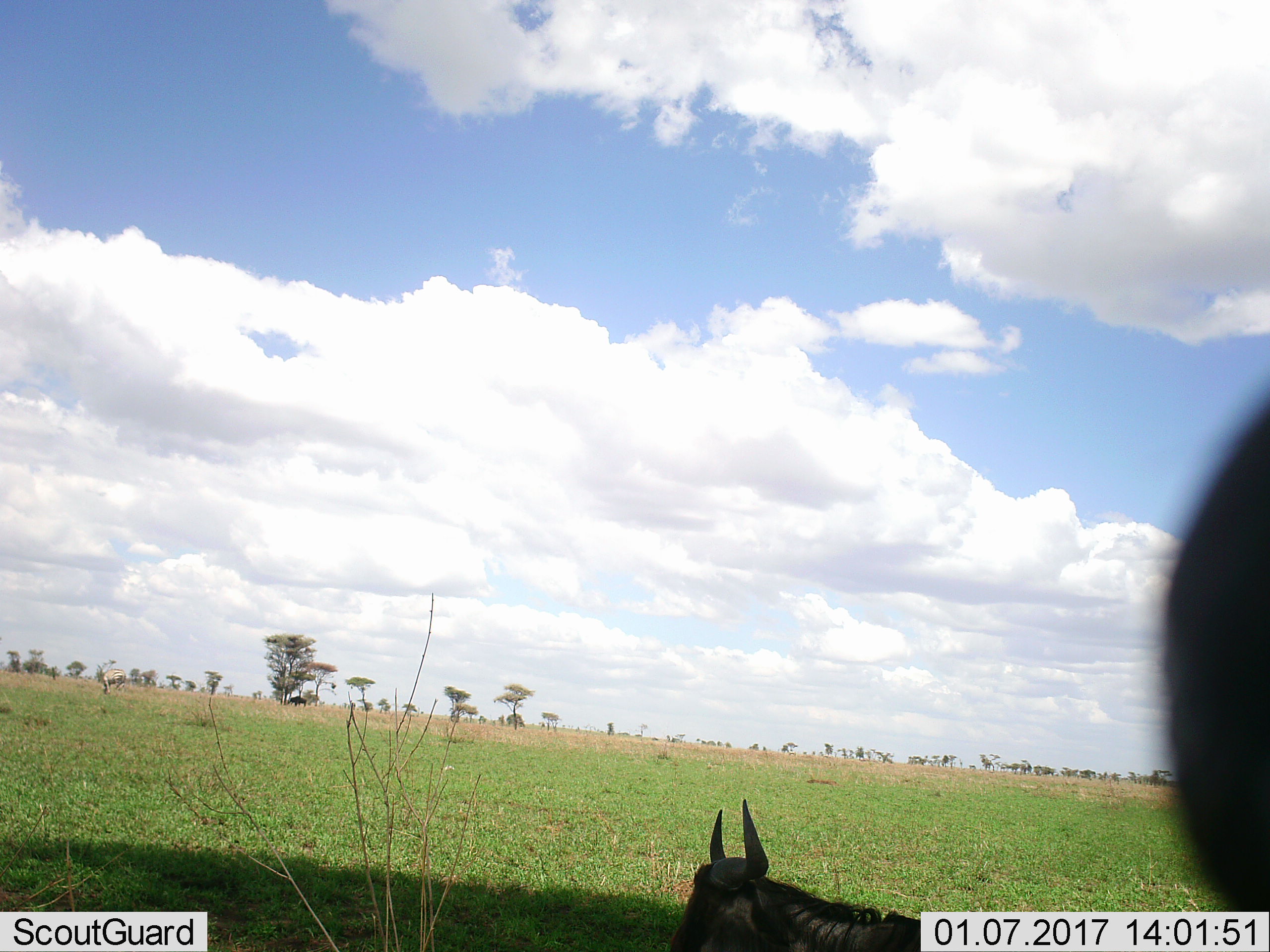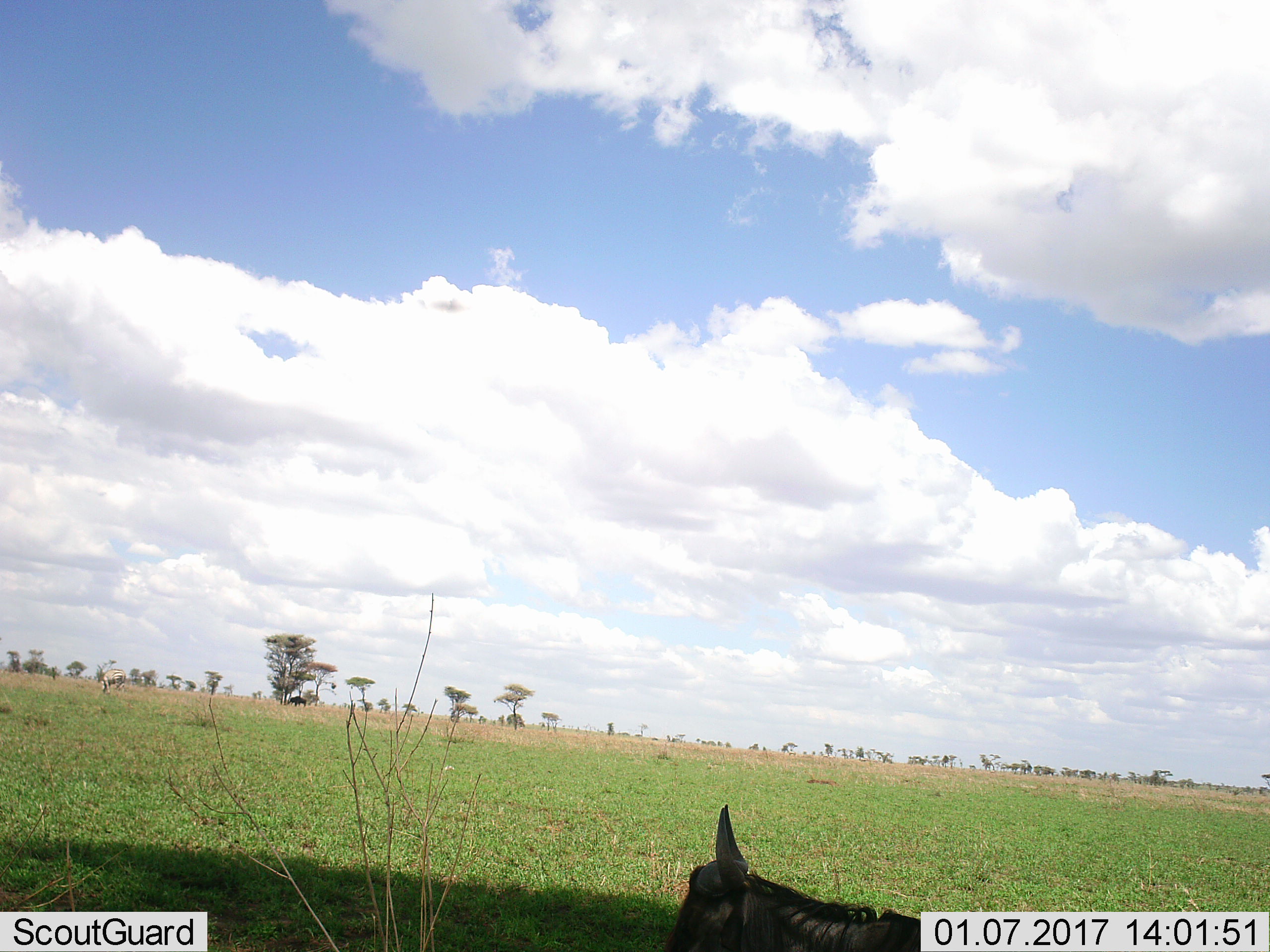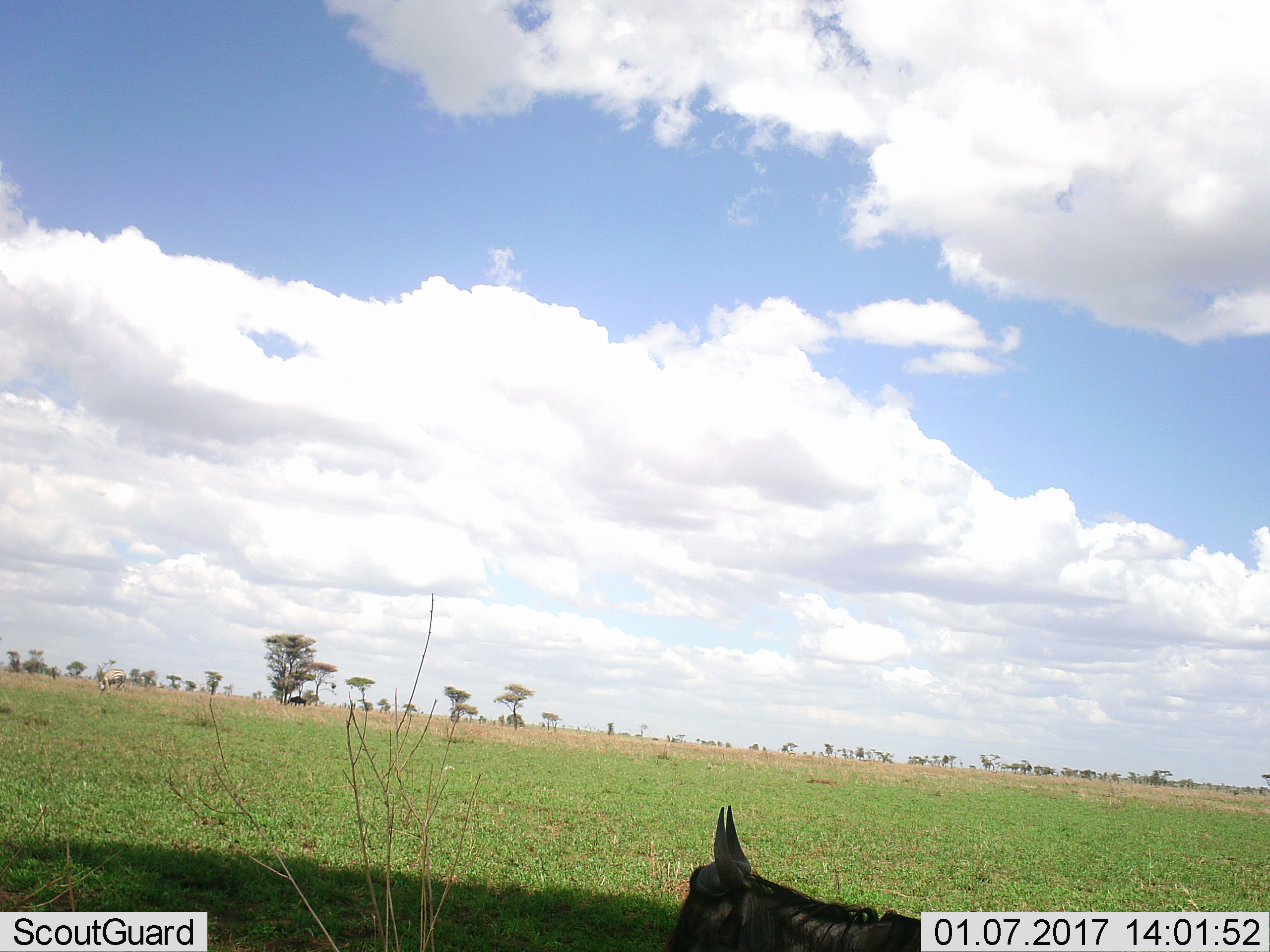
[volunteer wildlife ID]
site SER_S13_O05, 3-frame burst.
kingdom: Animalia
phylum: Chordata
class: Mammalia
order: Artiodactyla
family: Bovidae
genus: Connochaetes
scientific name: Connochaetes taurinus taurinus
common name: blue wildebeest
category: wildebeestblue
Wildebeestblue (blue wildebeest) (Connochaetes taurinus taurinus), count 3. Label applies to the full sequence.